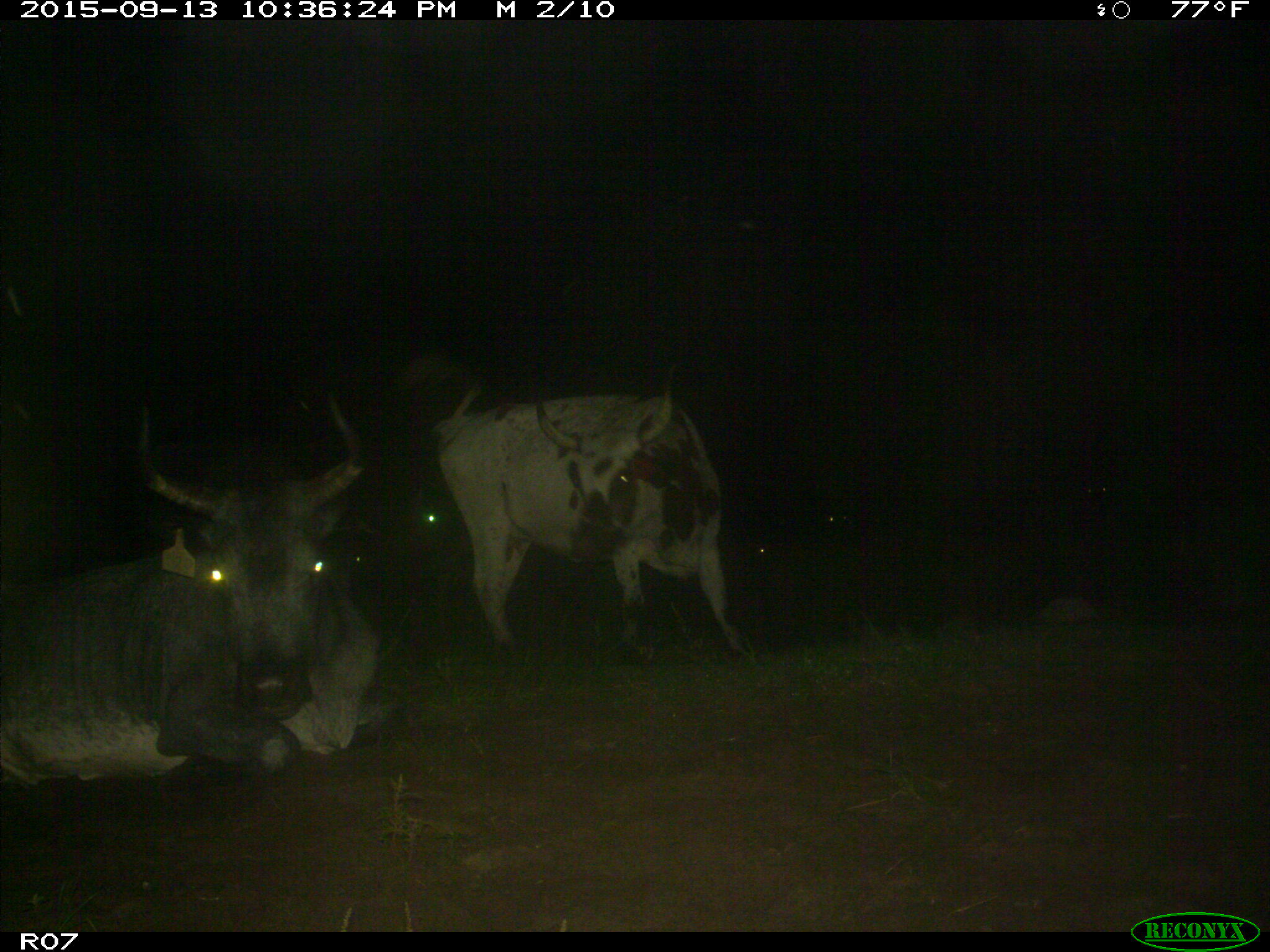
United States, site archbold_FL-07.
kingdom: Animalia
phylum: Chordata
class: Mammalia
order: Artiodactyla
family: Bovidae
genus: Bos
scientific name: Bos taurus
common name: domestic cow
Bos taurus (domestic cow).